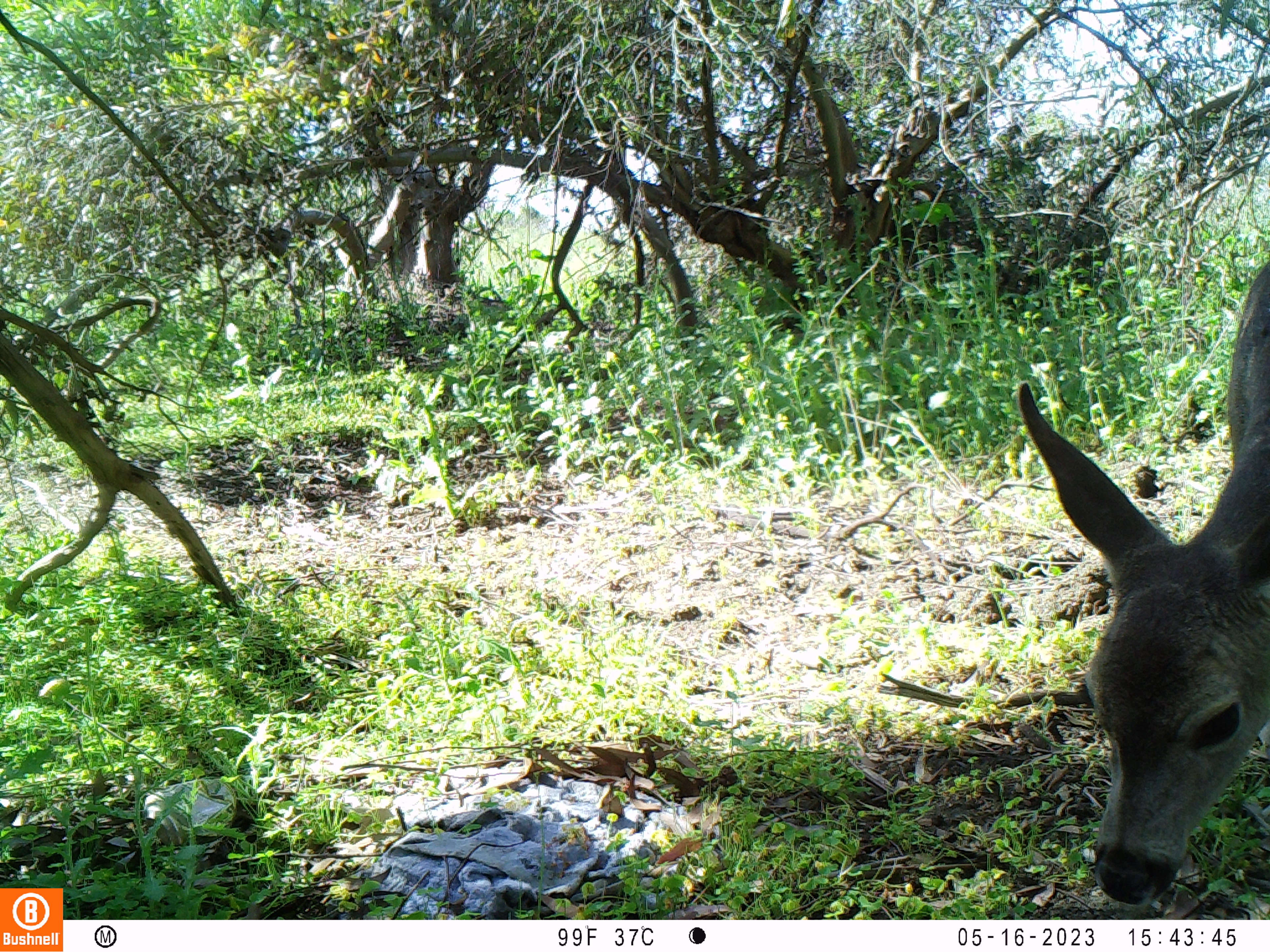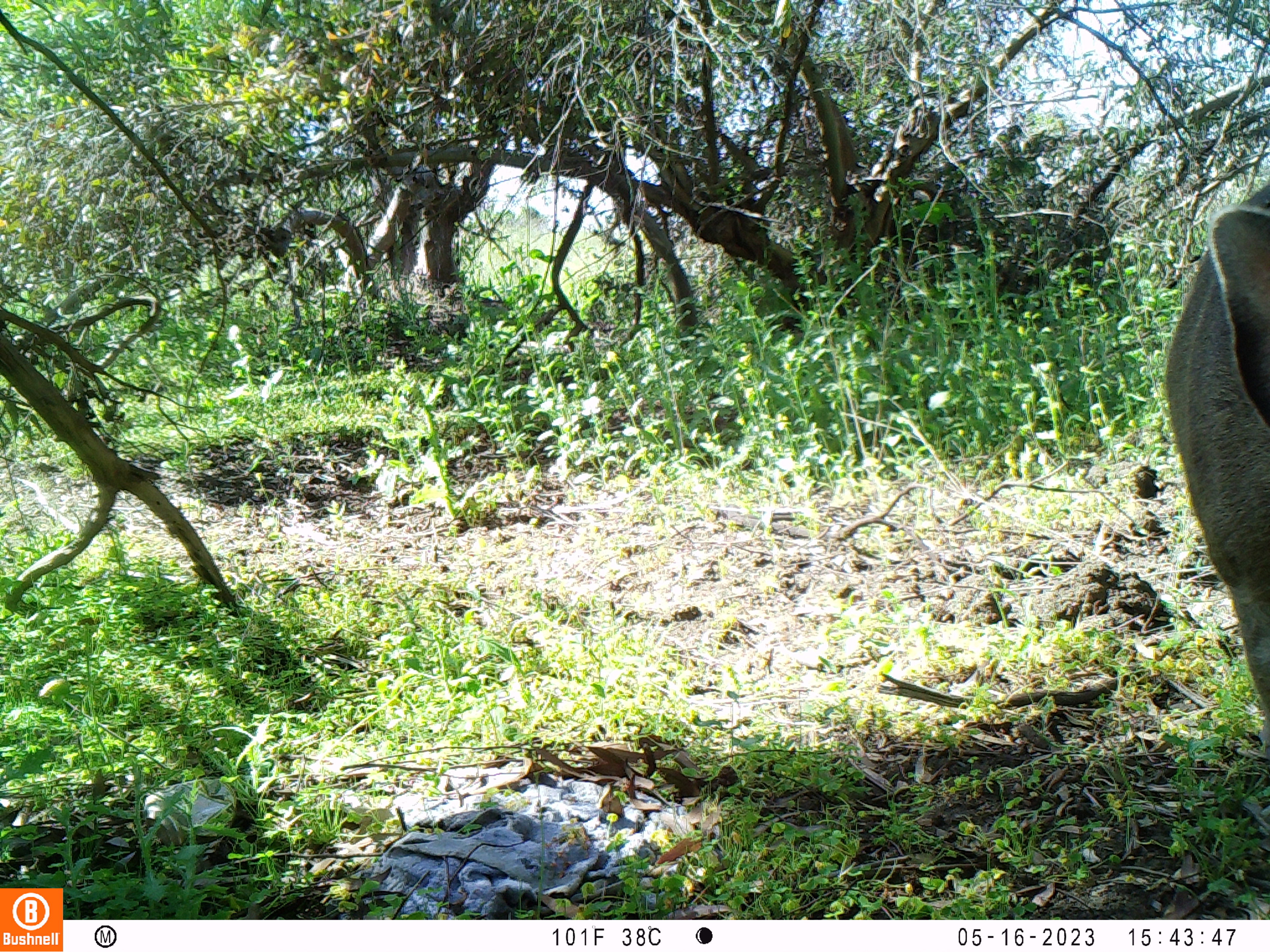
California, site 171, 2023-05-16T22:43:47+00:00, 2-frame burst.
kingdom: Animalia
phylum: Chordata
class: Mammalia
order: Artiodactyla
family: Cervidae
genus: Odocoileus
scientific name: Odocoileus hemionus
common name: mule deer